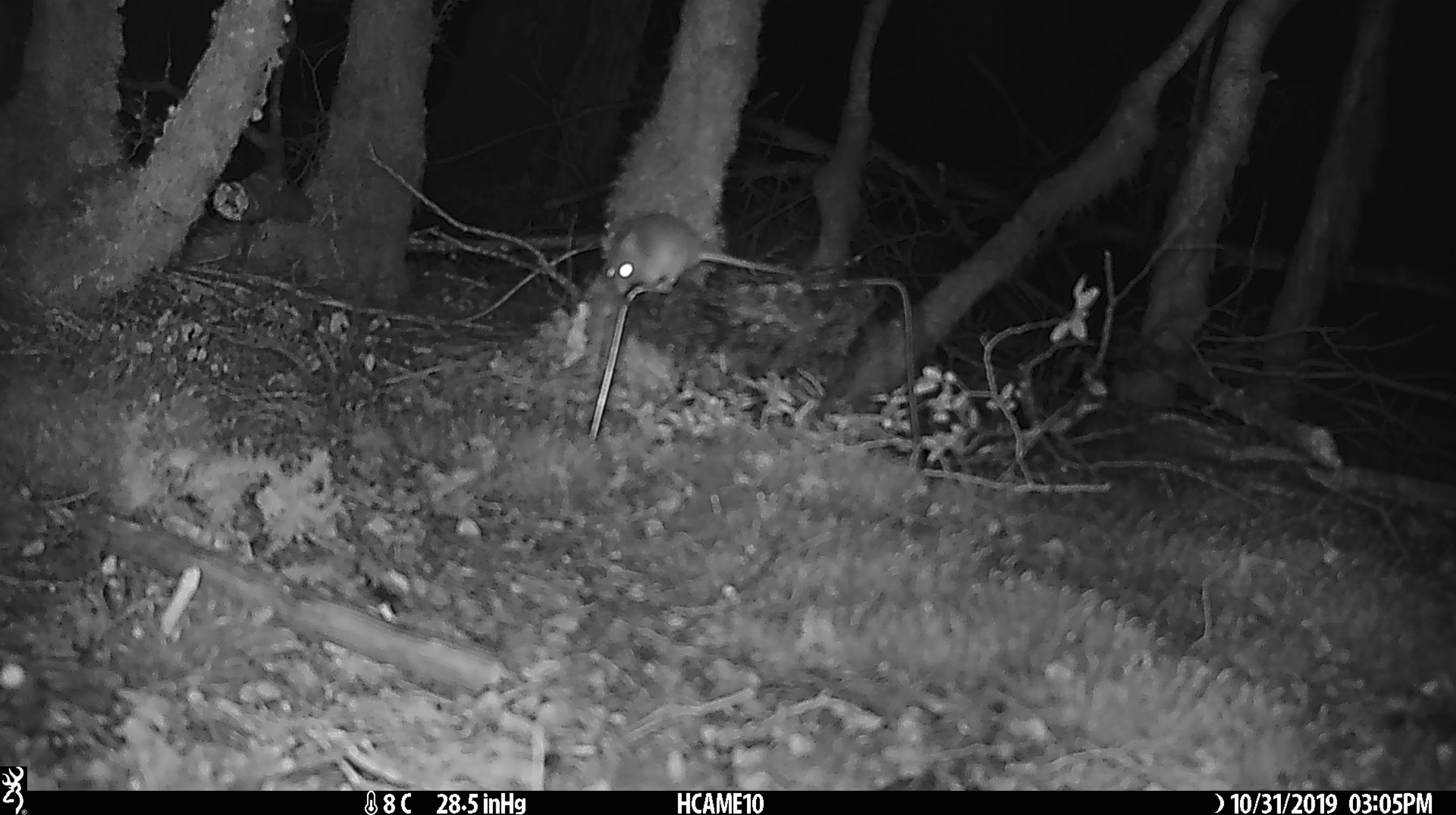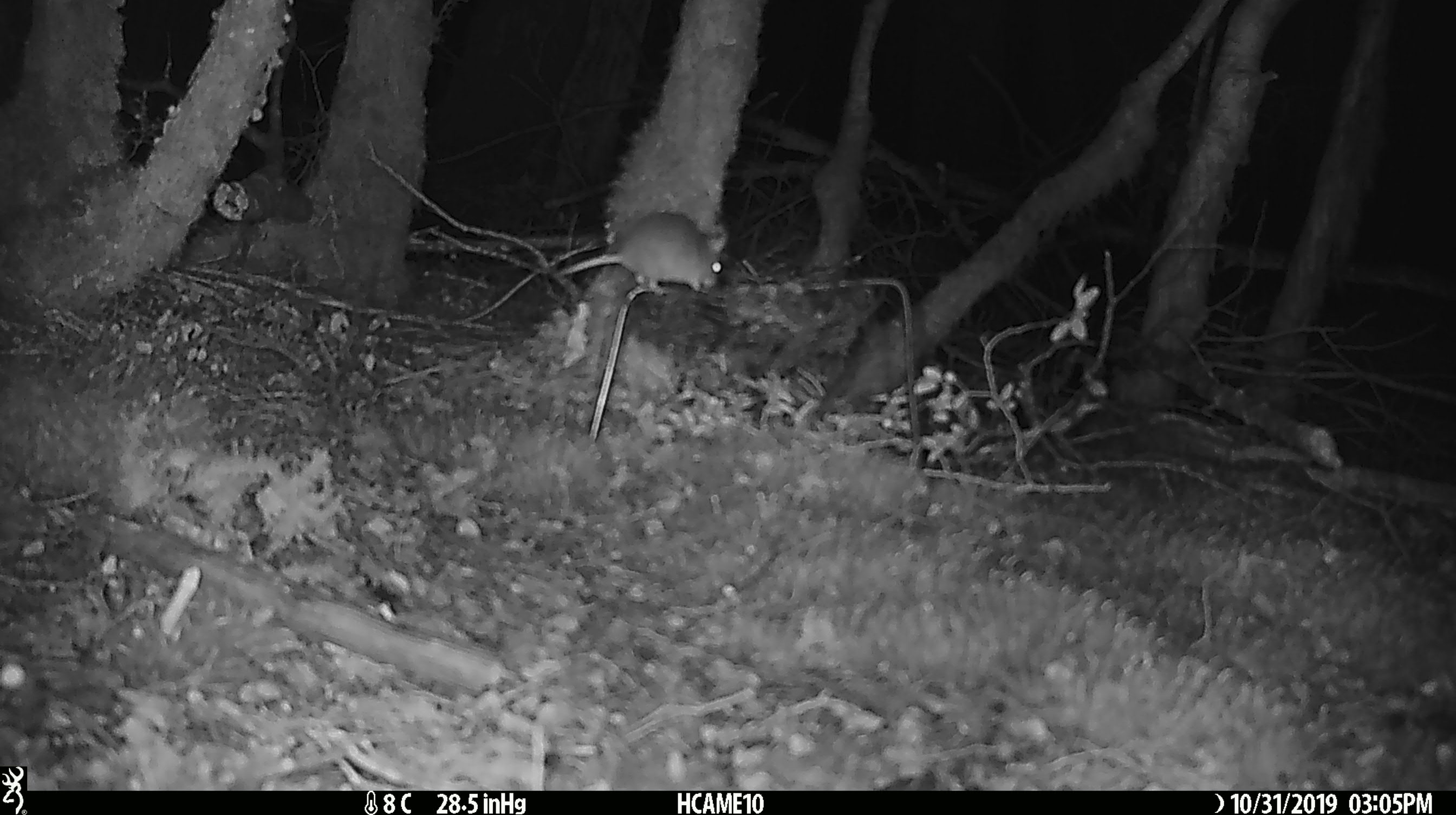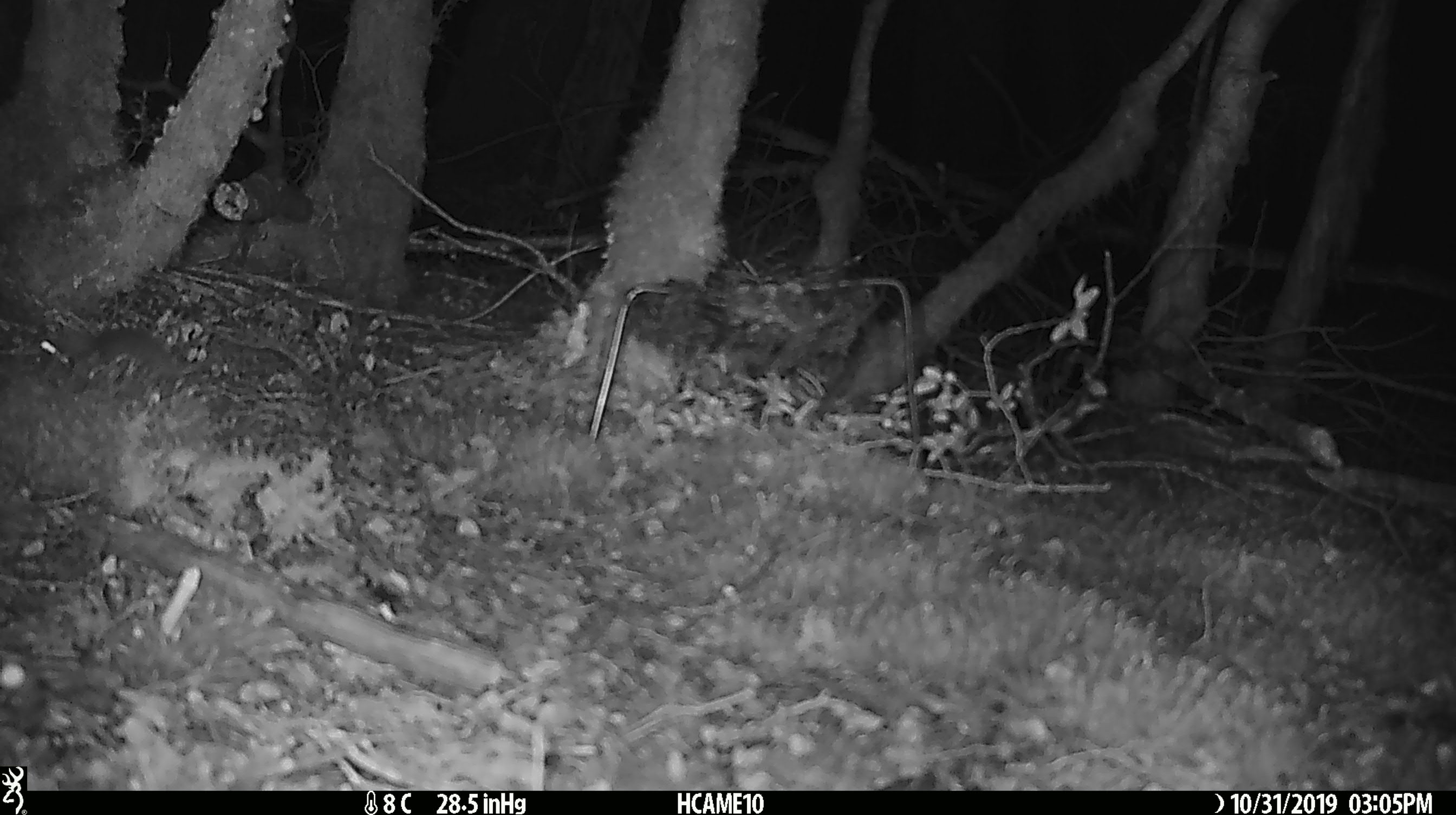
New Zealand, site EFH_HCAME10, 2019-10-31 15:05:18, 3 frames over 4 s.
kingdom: Animalia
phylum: Chordata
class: Mammalia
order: Rodentia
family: Muridae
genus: Mus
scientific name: Mus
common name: mouse